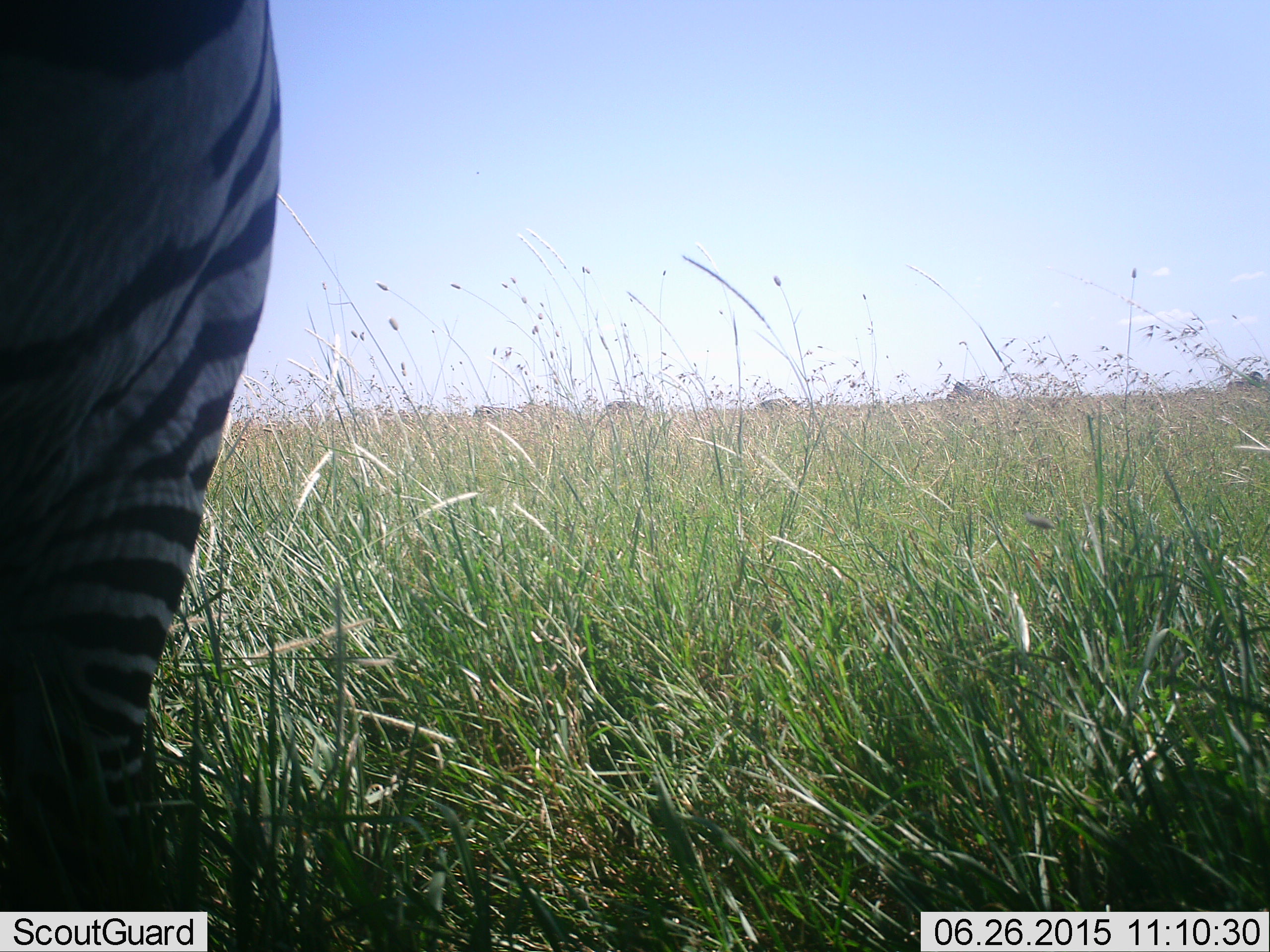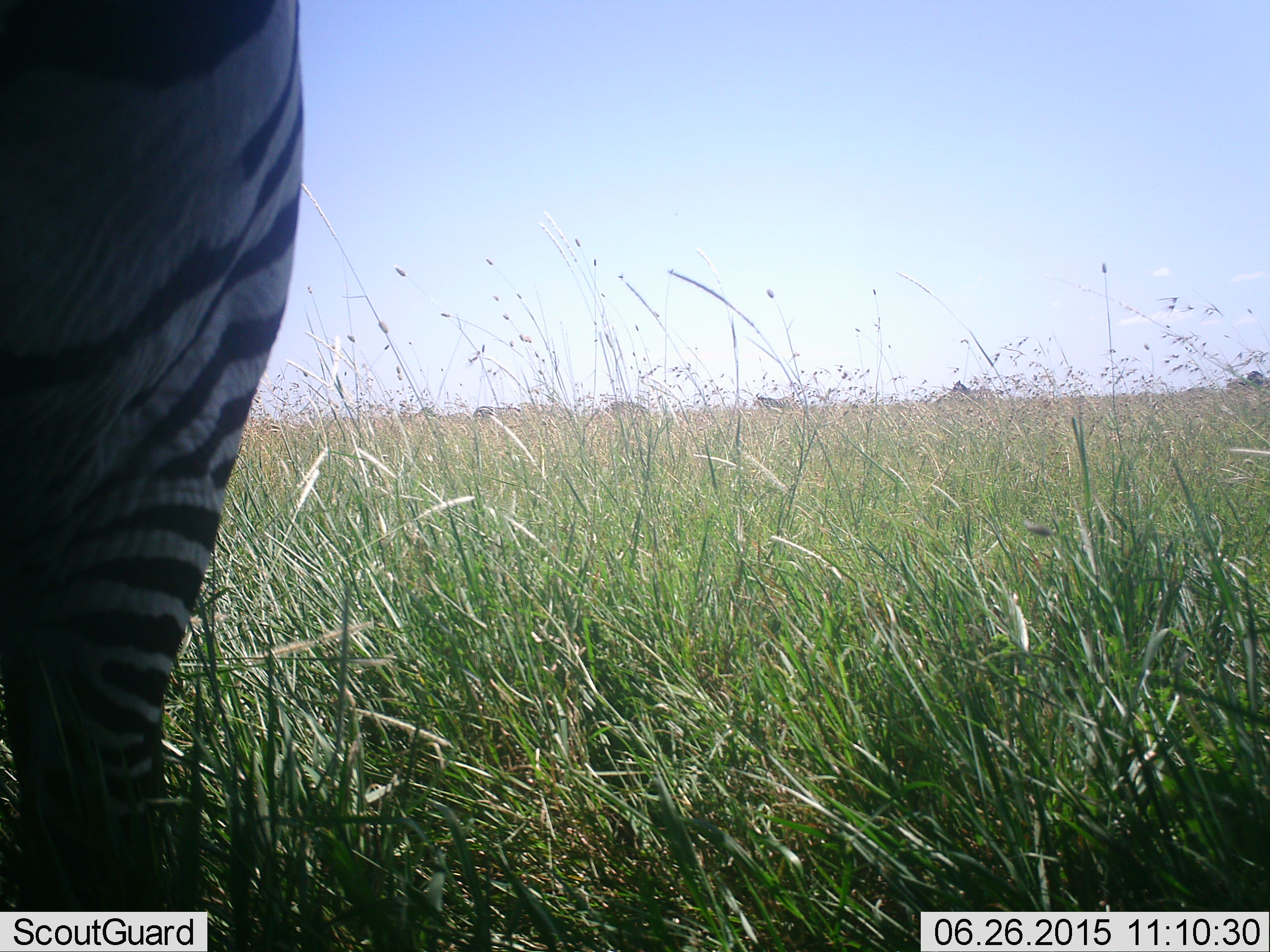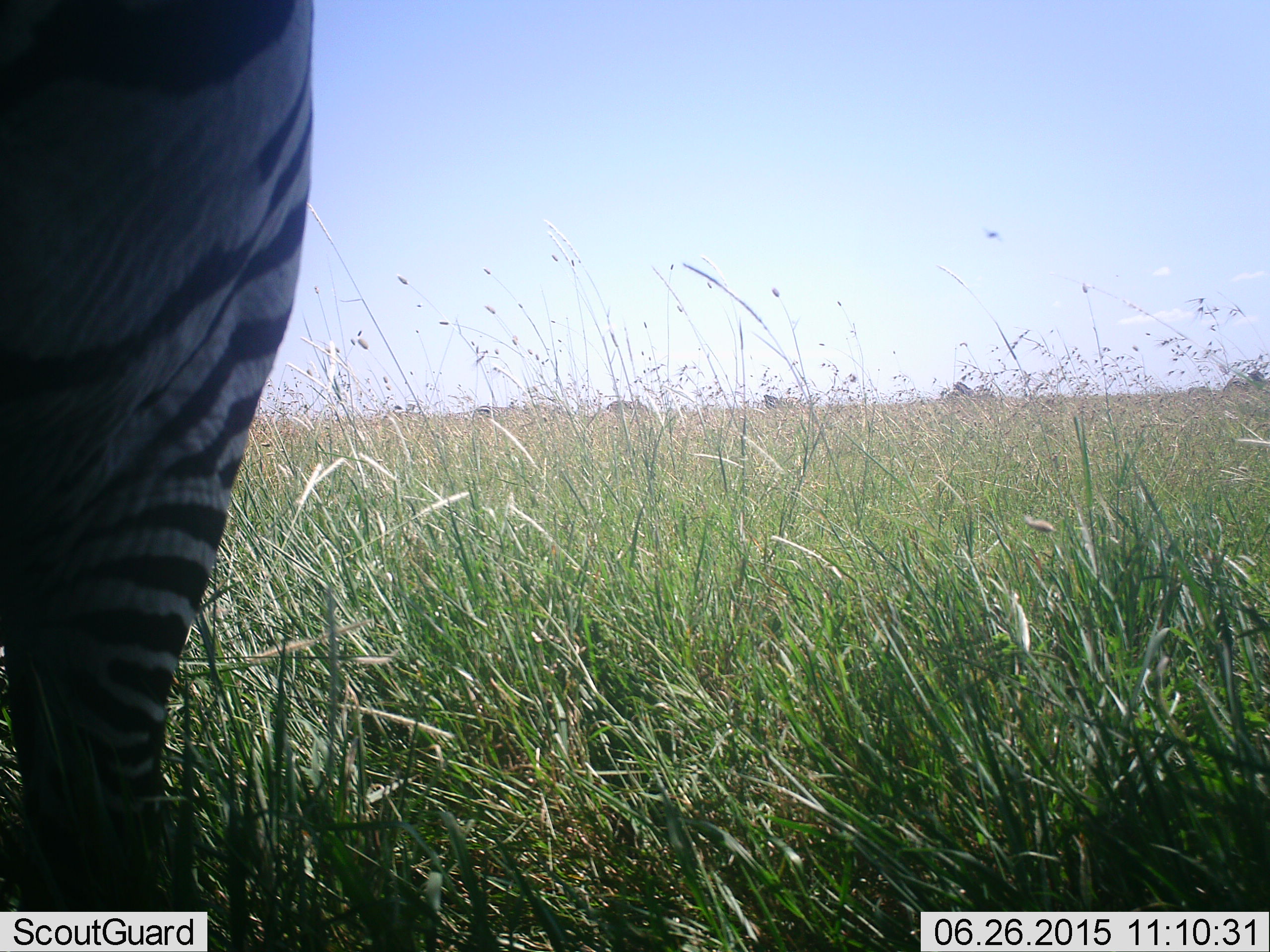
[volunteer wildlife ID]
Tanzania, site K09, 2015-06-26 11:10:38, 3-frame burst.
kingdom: Animalia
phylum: Chordata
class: Mammalia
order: Perissodactyla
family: Equidae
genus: Equus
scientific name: Equus quagga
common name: plains zebra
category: zebra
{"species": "zebra (plains zebra) (Equus quagga)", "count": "1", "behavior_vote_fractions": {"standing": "90%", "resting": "0%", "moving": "0%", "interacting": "0%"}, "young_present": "0%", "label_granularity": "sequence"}